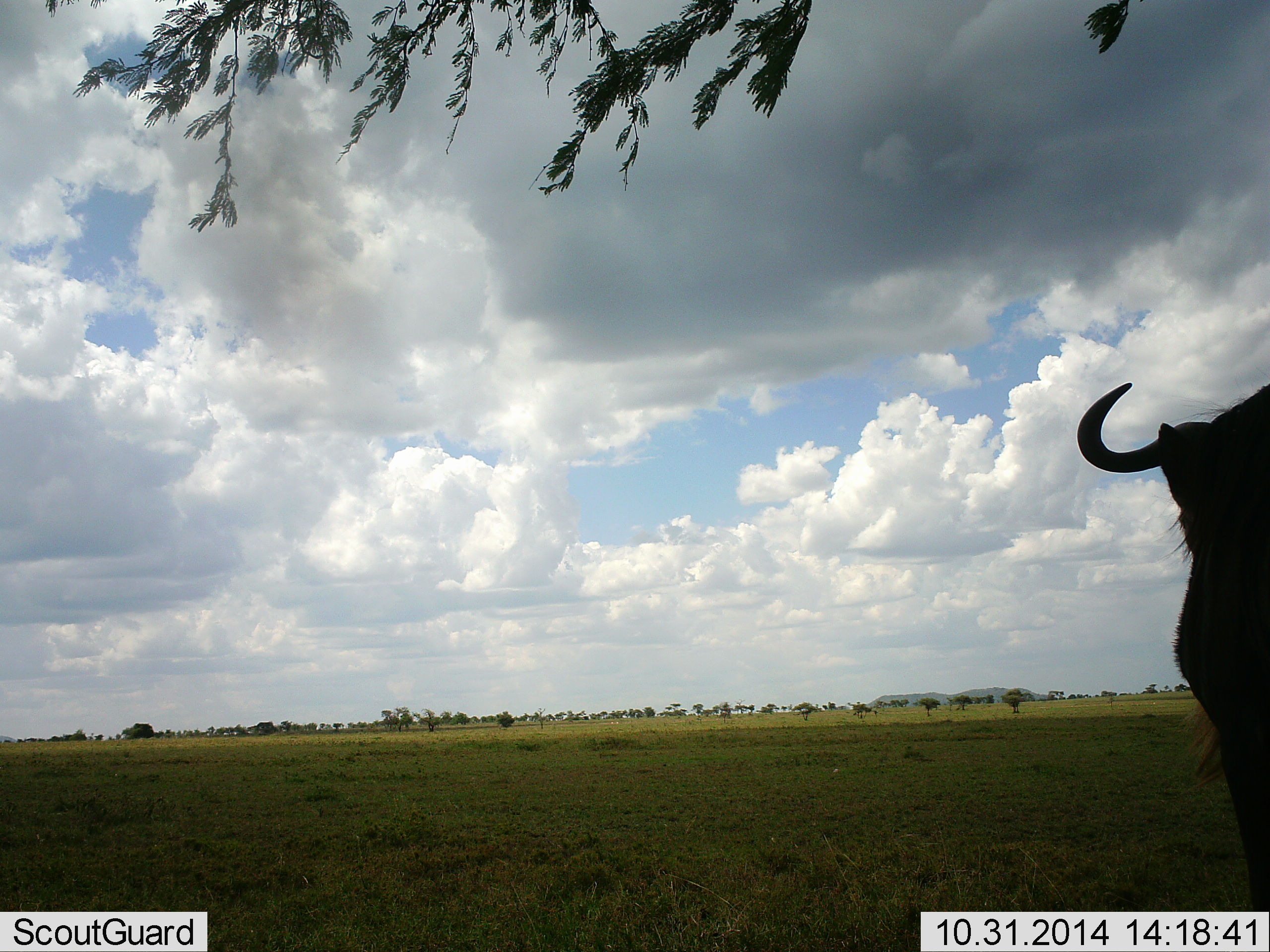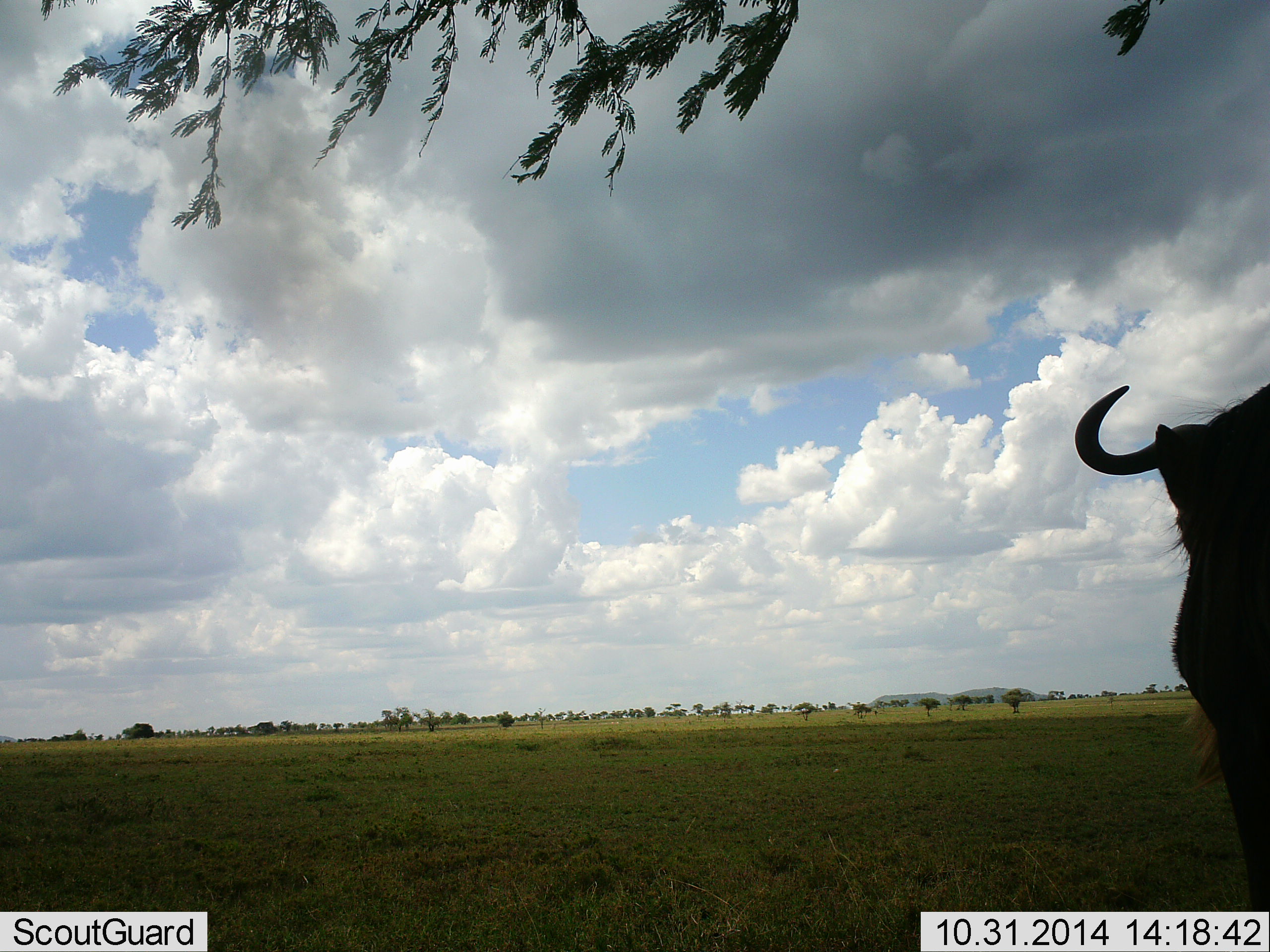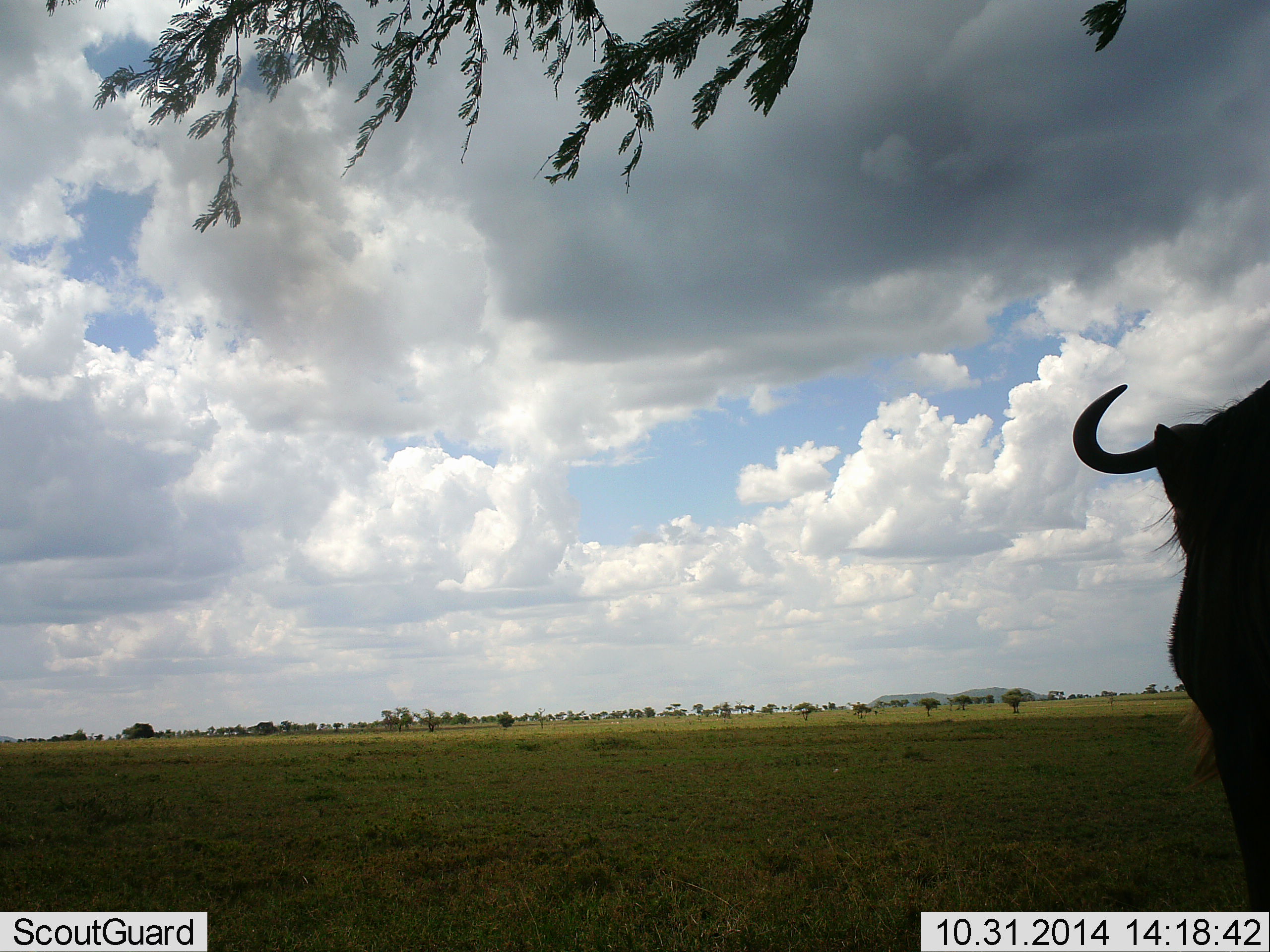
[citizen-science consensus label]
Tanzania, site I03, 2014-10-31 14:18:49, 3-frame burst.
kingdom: Animalia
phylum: Chordata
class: Mammalia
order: Artiodactyla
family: Bovidae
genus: Connochaetes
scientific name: Connochaetes taurinus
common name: blue wildebeest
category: wildebeest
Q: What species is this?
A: Wildebeest (blue wildebeest) (Connochaetes taurinus).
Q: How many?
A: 1.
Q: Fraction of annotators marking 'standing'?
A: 100%.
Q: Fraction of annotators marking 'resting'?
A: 0%.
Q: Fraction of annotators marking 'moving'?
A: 0%.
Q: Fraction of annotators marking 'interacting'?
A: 0%.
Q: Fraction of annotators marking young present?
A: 0%.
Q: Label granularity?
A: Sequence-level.